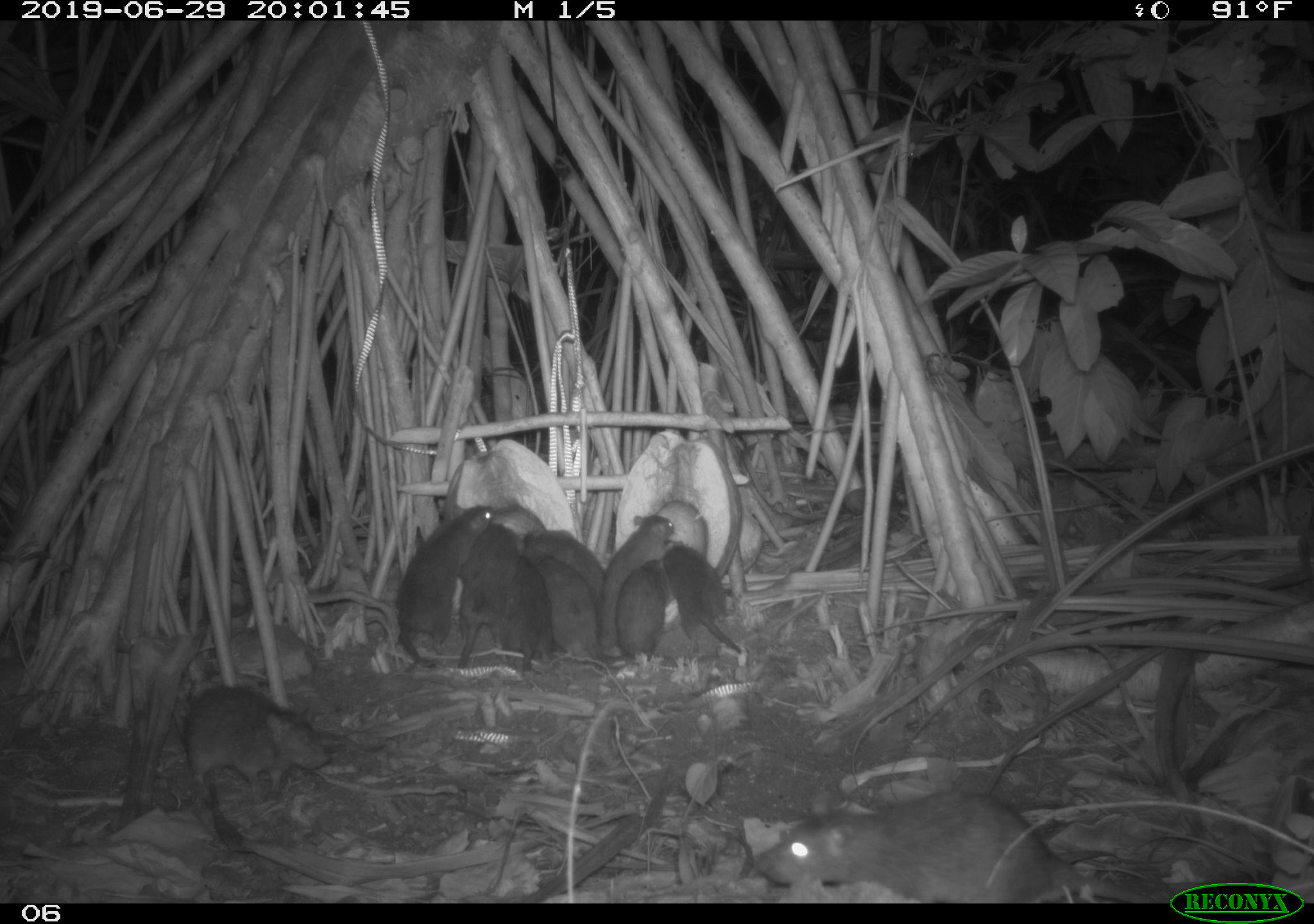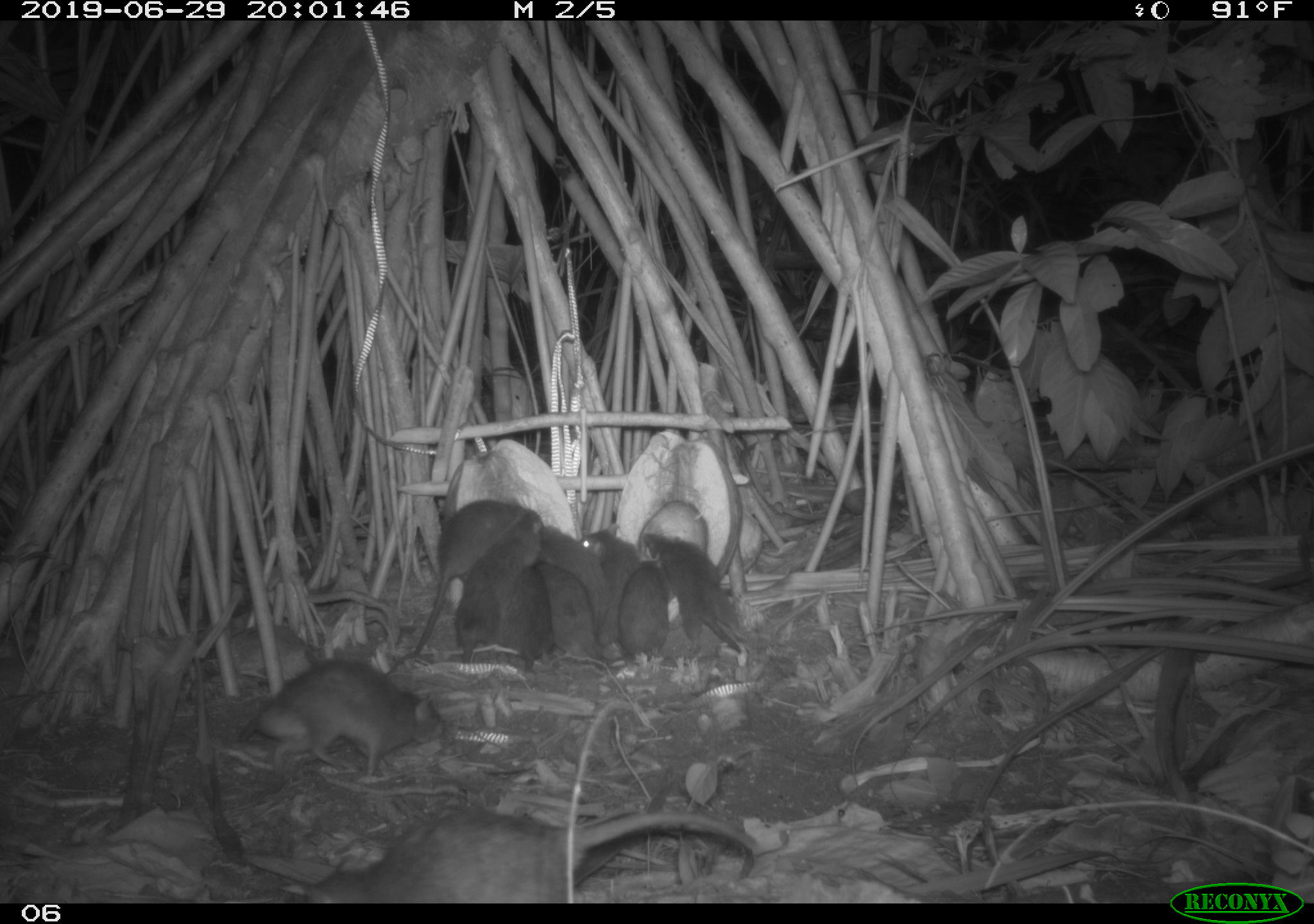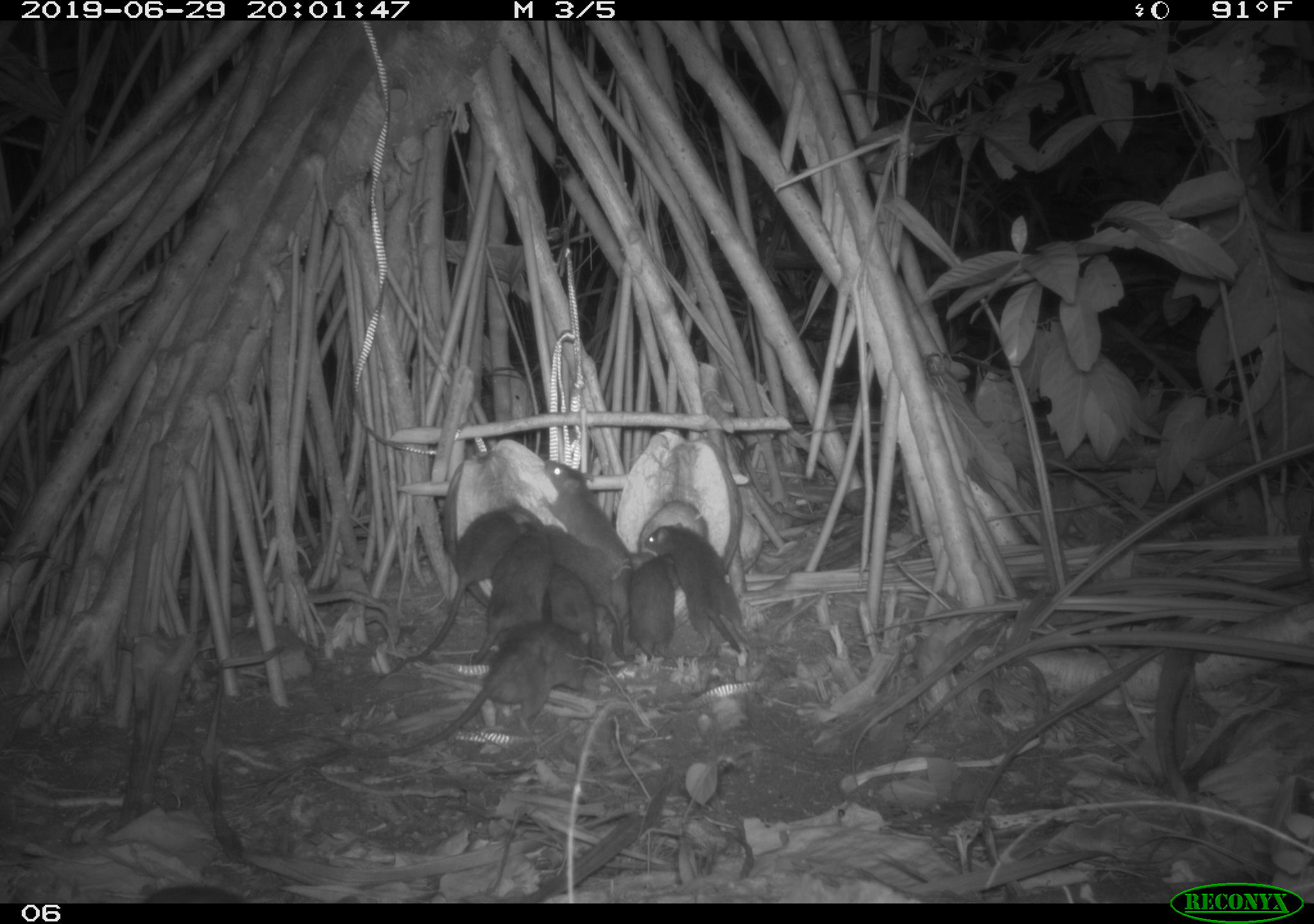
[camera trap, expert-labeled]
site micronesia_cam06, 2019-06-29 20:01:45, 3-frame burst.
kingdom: Animalia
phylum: Chordata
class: Mammalia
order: Rodentia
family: Muridae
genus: Rattus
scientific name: Rattus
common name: rat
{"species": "rat (Rattus)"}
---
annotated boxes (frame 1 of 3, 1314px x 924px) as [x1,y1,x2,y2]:
rat: [756,783,1151,900]; [169,677,339,809]; [387,496,494,676]; [590,512,690,669]; [448,518,521,676]; [658,538,746,655]; [523,551,600,664]; [501,553,566,677]; [613,556,670,670]; [523,526,613,588]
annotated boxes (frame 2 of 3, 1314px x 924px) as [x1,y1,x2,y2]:
rat: [278,800,763,903]; [228,651,448,778]; [383,497,530,679]; [451,511,552,672]; [638,529,755,662]; [537,520,613,669]; [579,524,644,658]; [537,561,604,672]; [501,554,554,678]; [617,558,673,674]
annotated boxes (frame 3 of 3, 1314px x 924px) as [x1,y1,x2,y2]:
rat: [379,617,599,768]; [373,507,525,682]; [641,520,756,661]; [466,515,558,683]; [539,520,628,665]; [537,450,637,565]; [590,550,654,646]; [632,550,683,667]; [547,558,595,635]